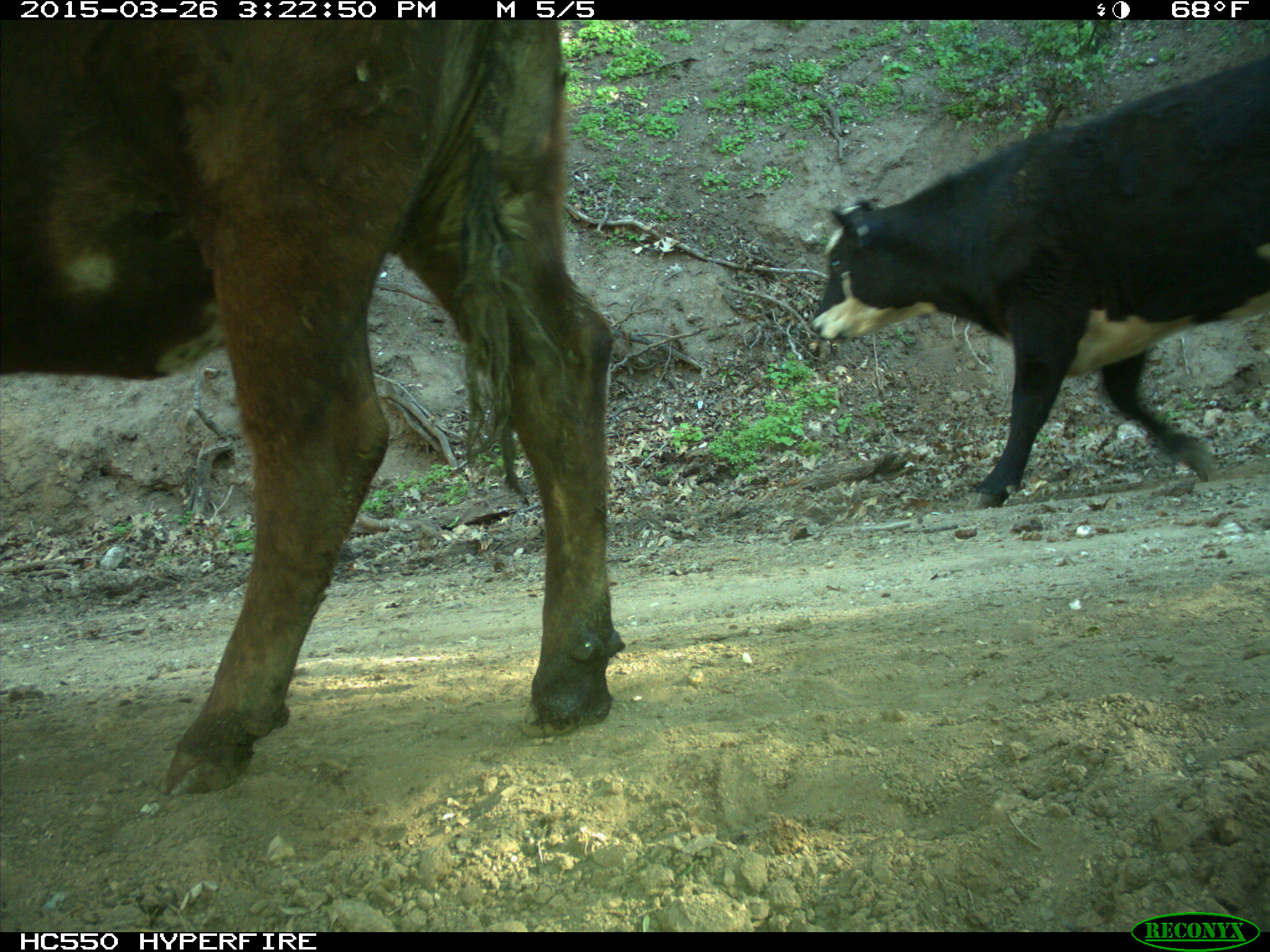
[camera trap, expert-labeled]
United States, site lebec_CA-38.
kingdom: Animalia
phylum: Chordata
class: Mammalia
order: Artiodactyla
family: Bovidae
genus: Bos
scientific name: Bos taurus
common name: domestic cow